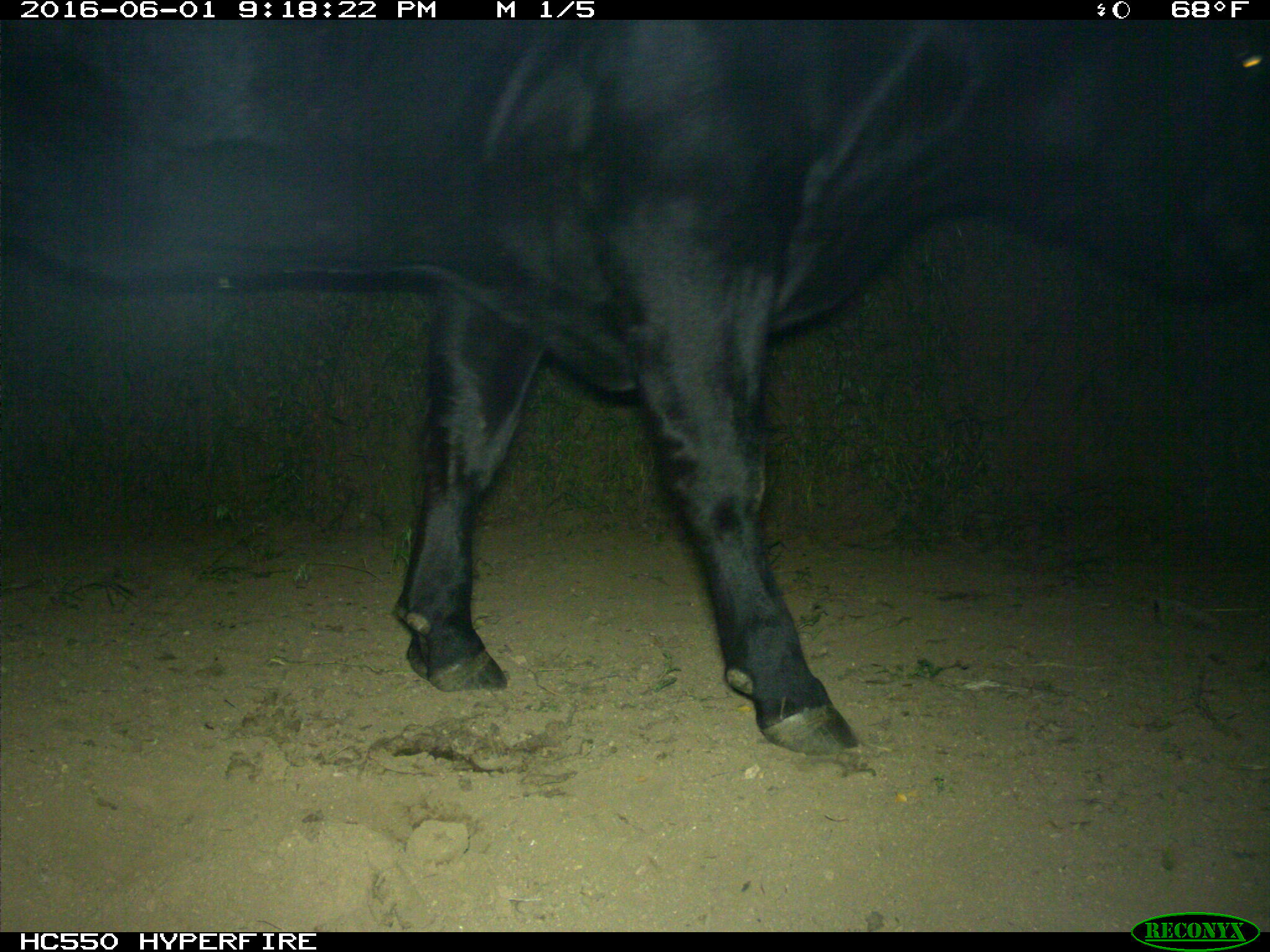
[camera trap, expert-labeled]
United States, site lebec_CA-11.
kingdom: Animalia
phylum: Chordata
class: Mammalia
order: Artiodactyla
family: Bovidae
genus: Bos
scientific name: Bos taurus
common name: domestic cow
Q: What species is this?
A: Bos taurus (domestic cow).